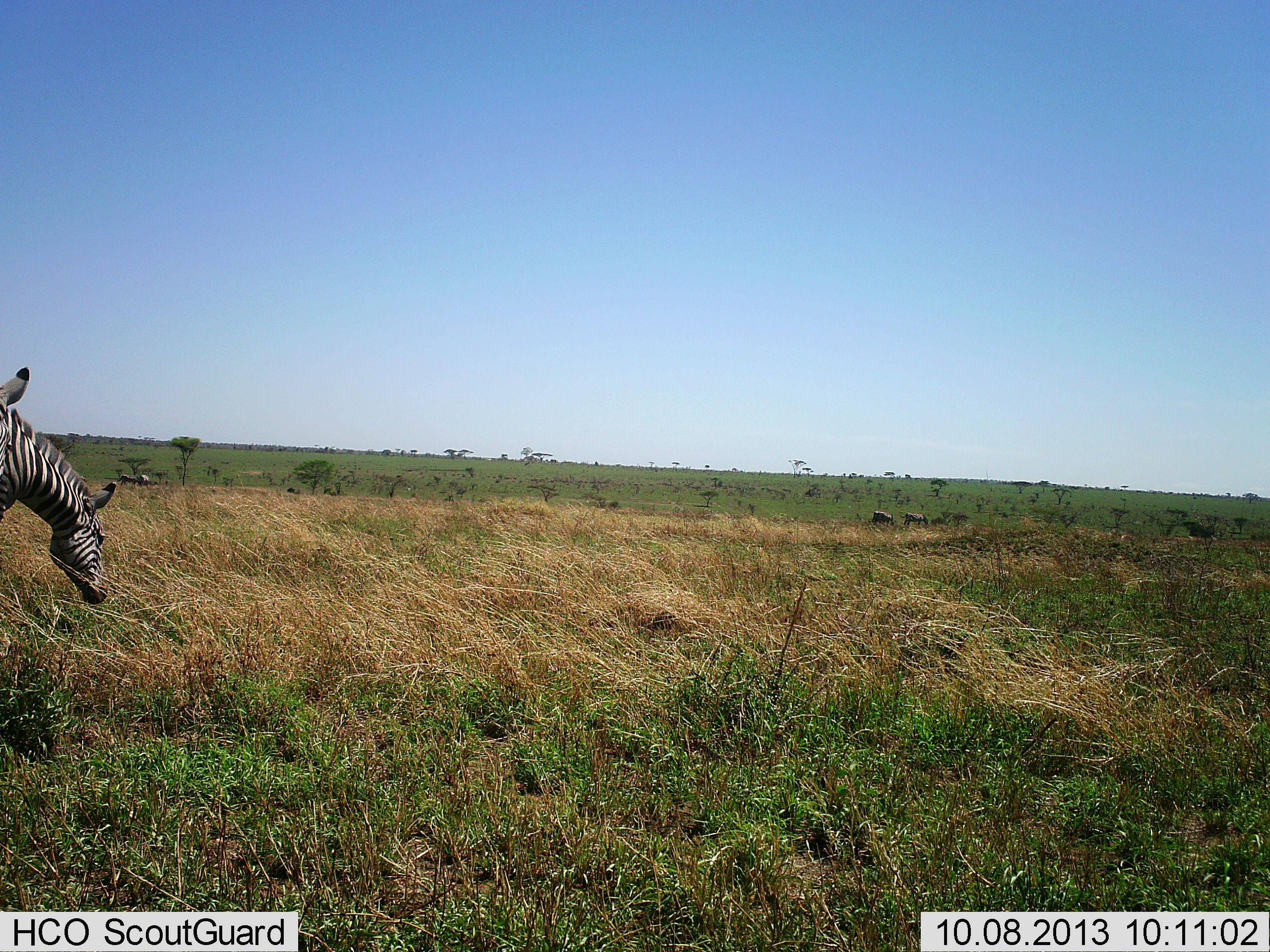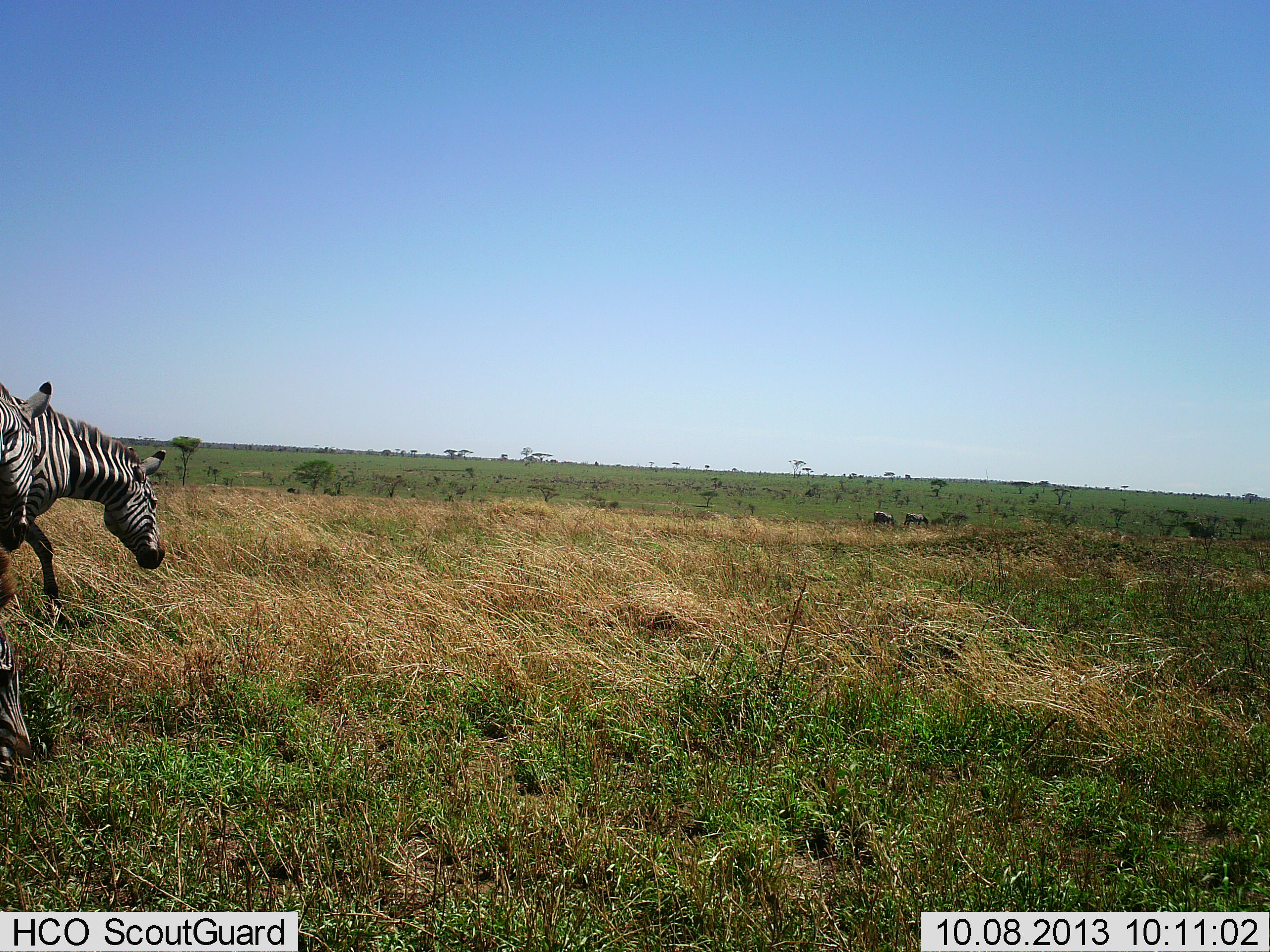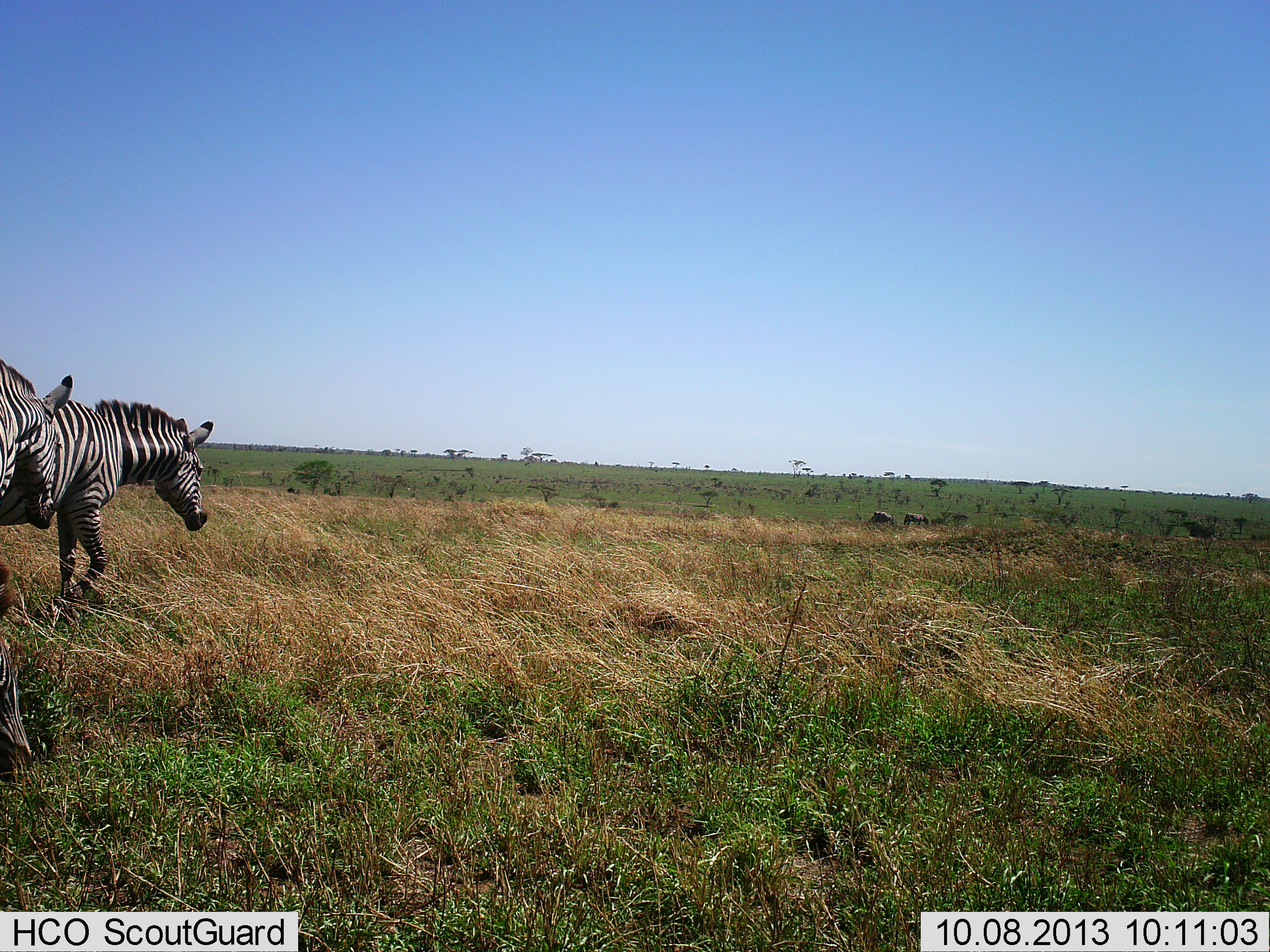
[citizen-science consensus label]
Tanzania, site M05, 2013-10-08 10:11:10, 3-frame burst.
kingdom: Animalia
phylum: Chordata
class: Mammalia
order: Perissodactyla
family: Equidae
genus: Equus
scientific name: Equus quagga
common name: plains zebra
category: zebra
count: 2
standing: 20%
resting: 0%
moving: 93%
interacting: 0%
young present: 0%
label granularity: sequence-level